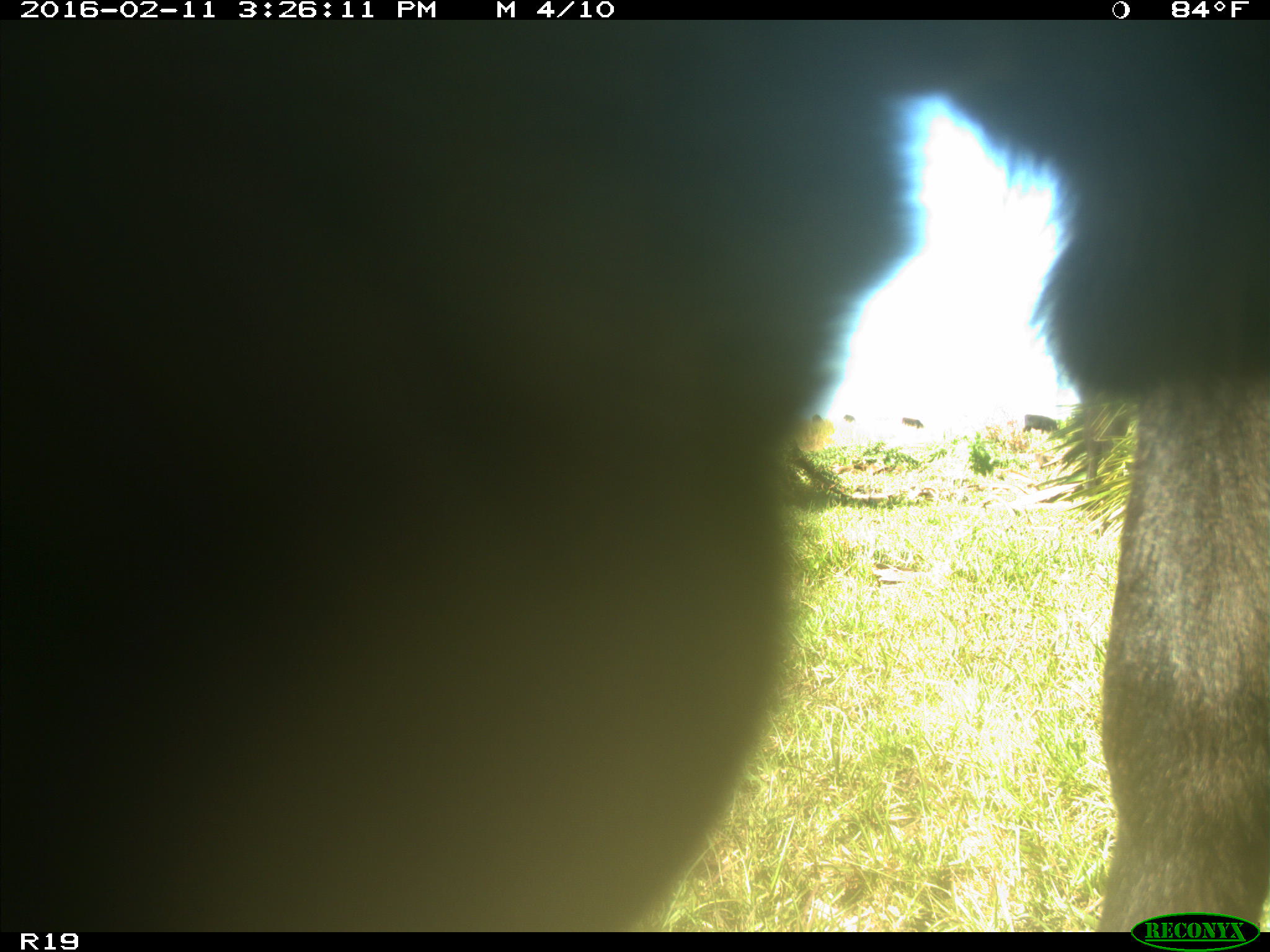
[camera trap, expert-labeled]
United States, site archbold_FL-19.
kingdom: Animalia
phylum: Chordata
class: Mammalia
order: Artiodactyla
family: Bovidae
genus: Bos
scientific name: Bos taurus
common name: domestic cow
Bos taurus (domestic cow).